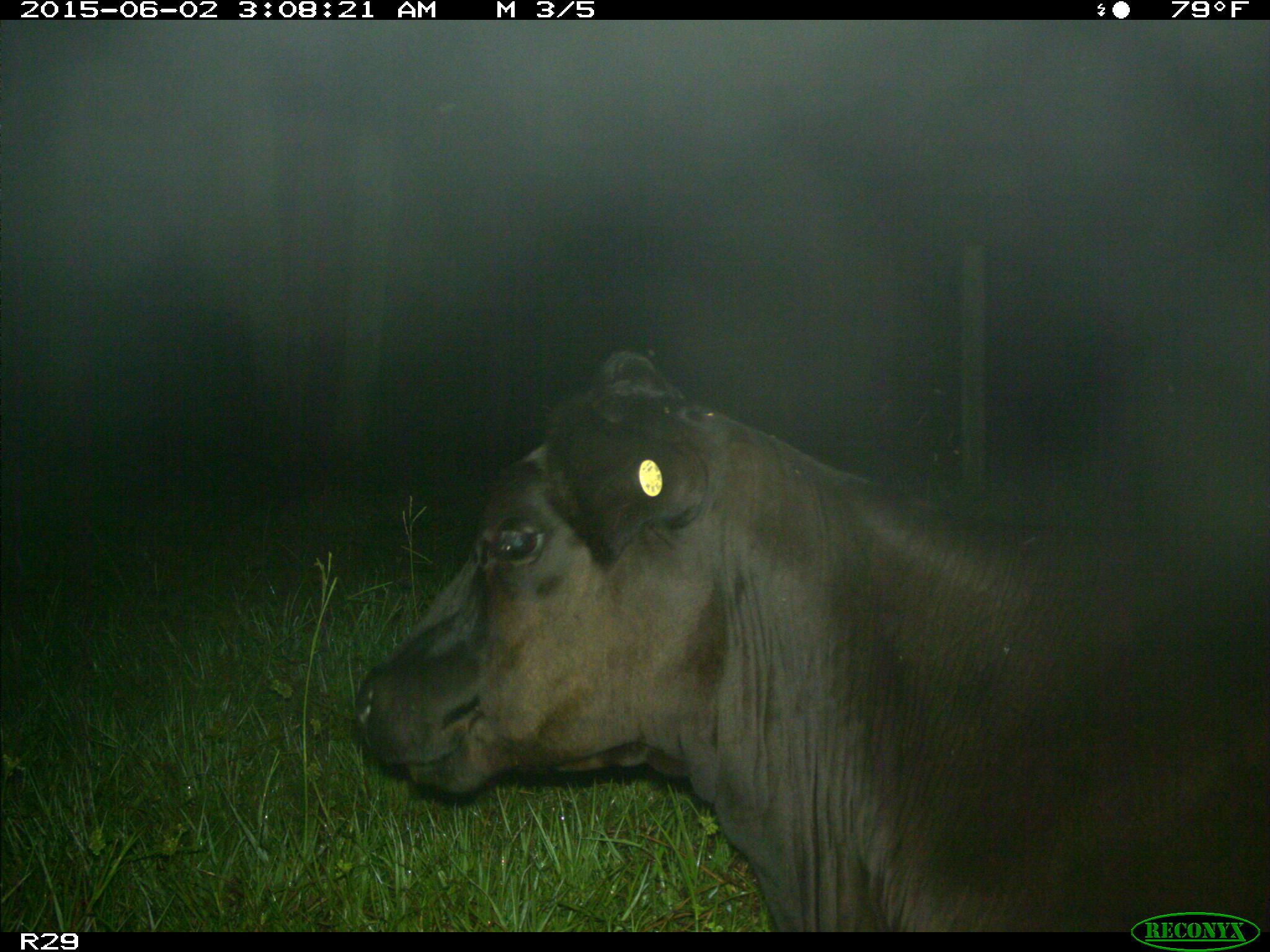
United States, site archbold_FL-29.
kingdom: Animalia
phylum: Chordata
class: Mammalia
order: Artiodactyla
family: Bovidae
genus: Bos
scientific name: Bos taurus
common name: domestic cow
Bos taurus (domestic cow).